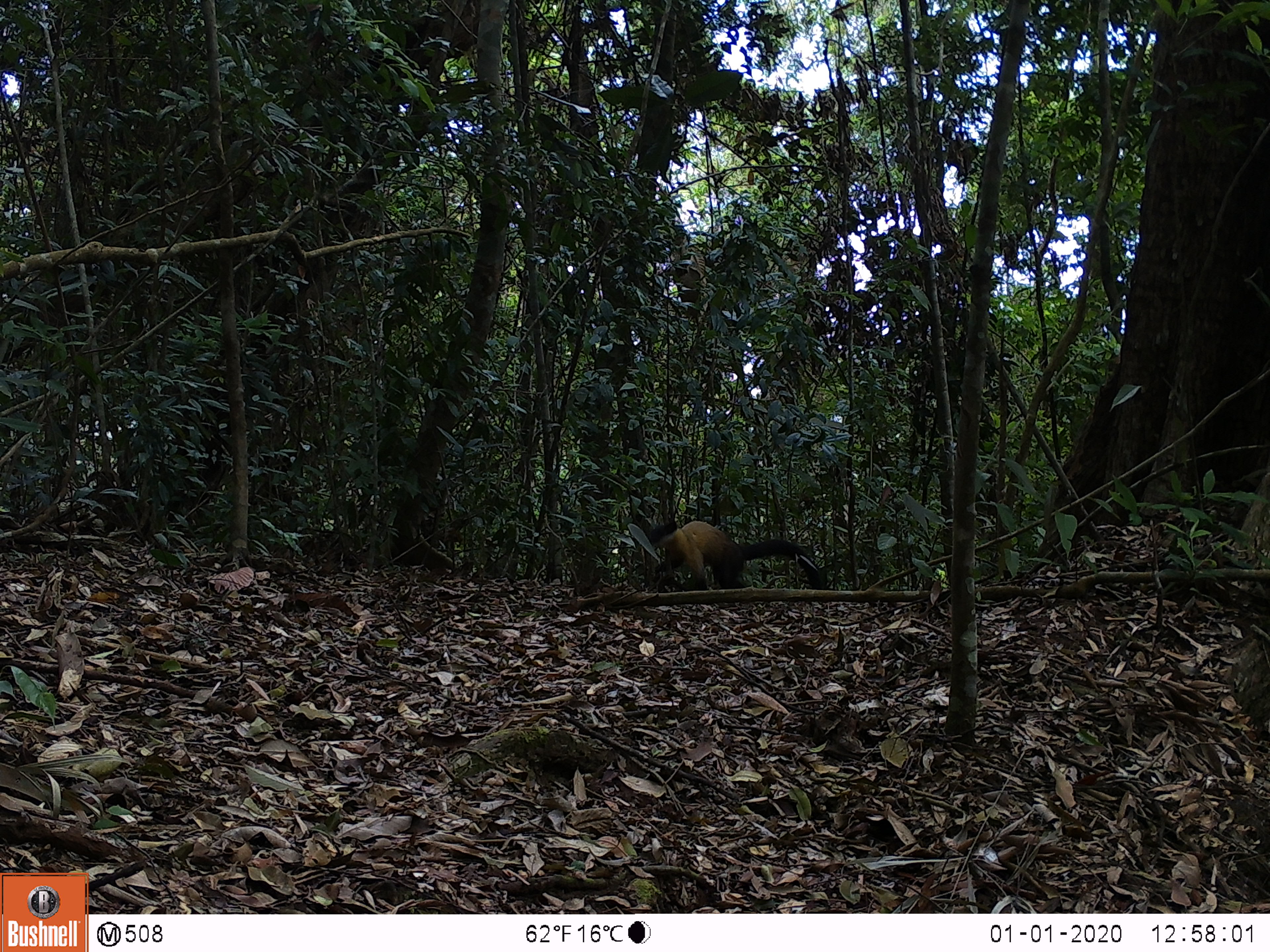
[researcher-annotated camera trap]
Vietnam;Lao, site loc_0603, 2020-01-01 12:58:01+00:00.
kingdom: Animalia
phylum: Chordata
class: Mammalia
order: Carnivora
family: Mustelidae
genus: Martes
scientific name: Martes flavigula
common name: yellow-throated marten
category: yellow throated marten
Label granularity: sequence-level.